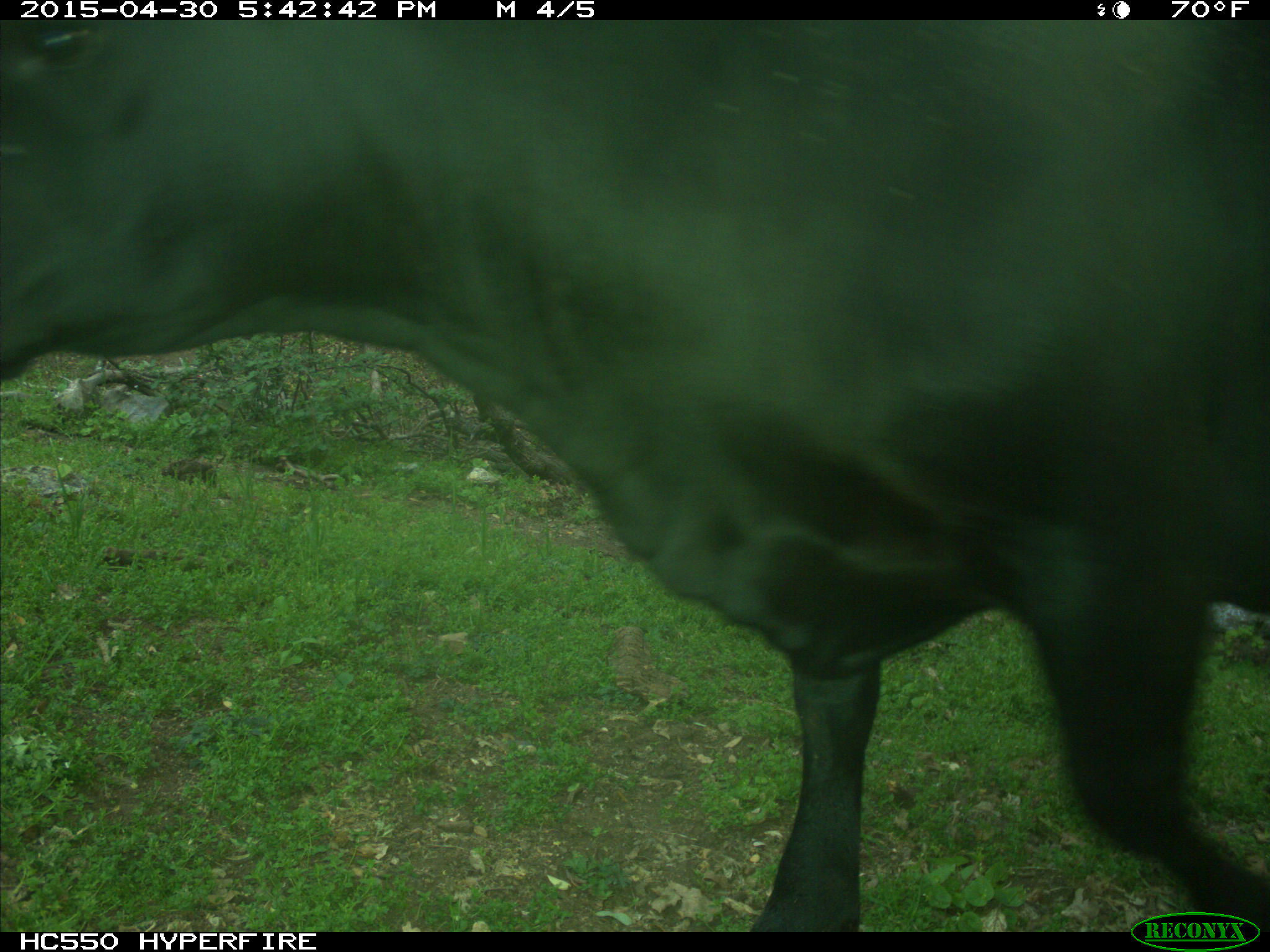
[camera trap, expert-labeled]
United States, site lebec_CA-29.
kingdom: Animalia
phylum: Chordata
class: Mammalia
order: Artiodactyla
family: Bovidae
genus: Bos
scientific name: Bos taurus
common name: domestic cow